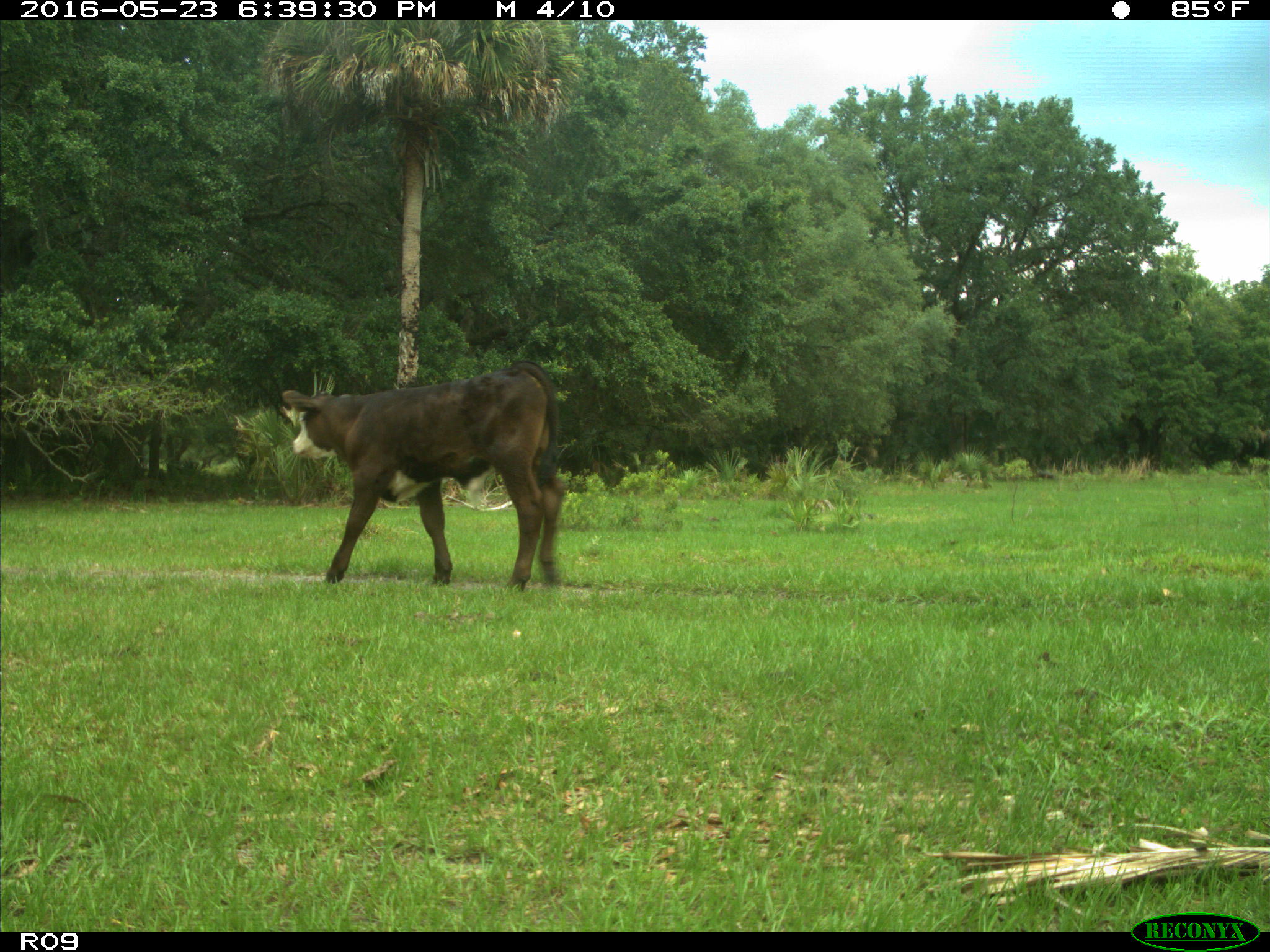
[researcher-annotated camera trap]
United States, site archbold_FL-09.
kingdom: Animalia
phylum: Chordata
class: Mammalia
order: Artiodactyla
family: Bovidae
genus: Bos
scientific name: Bos taurus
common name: domestic cow